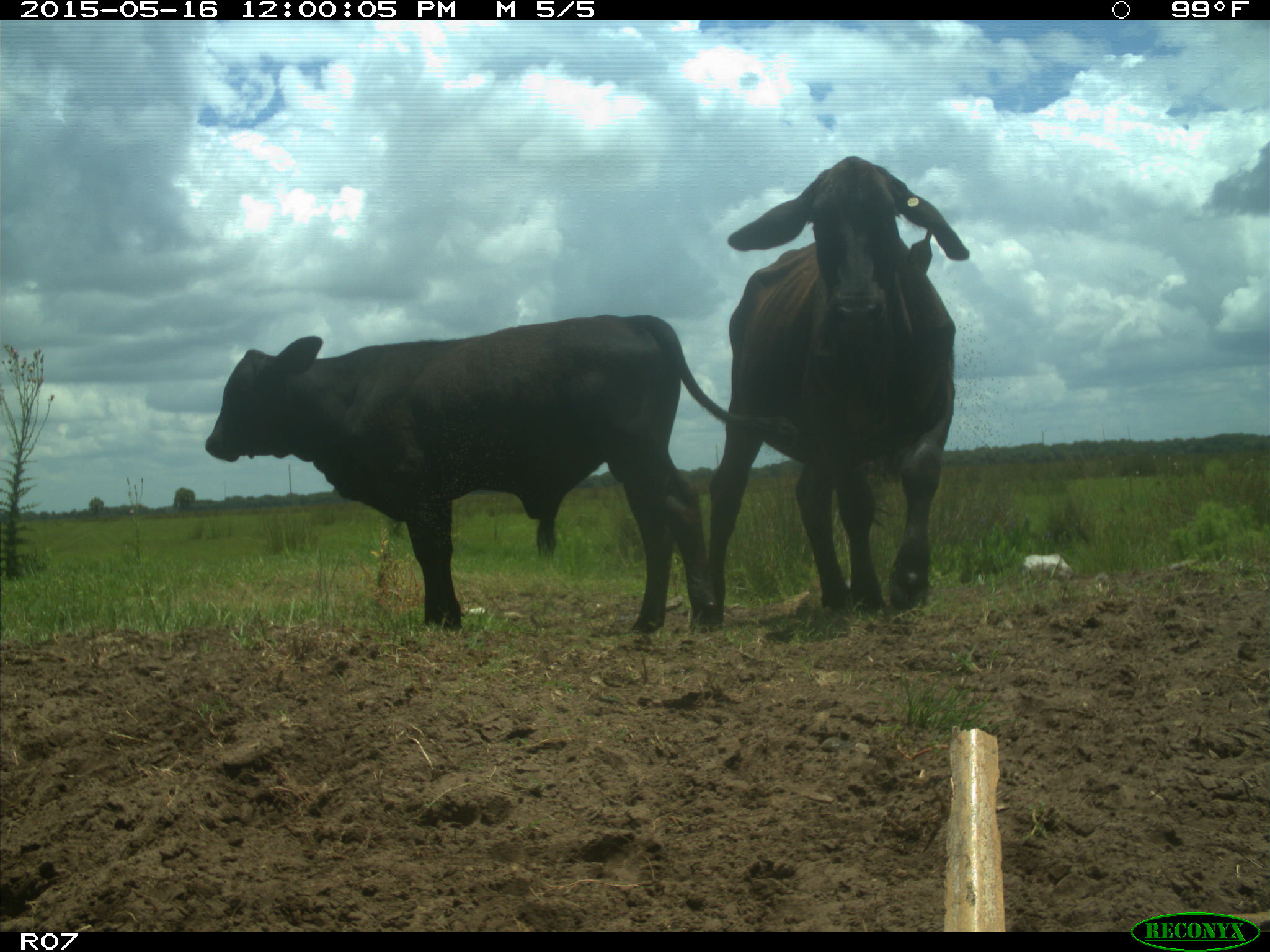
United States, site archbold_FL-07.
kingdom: Animalia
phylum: Chordata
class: Mammalia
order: Artiodactyla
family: Bovidae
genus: Bos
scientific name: Bos taurus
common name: domestic cow